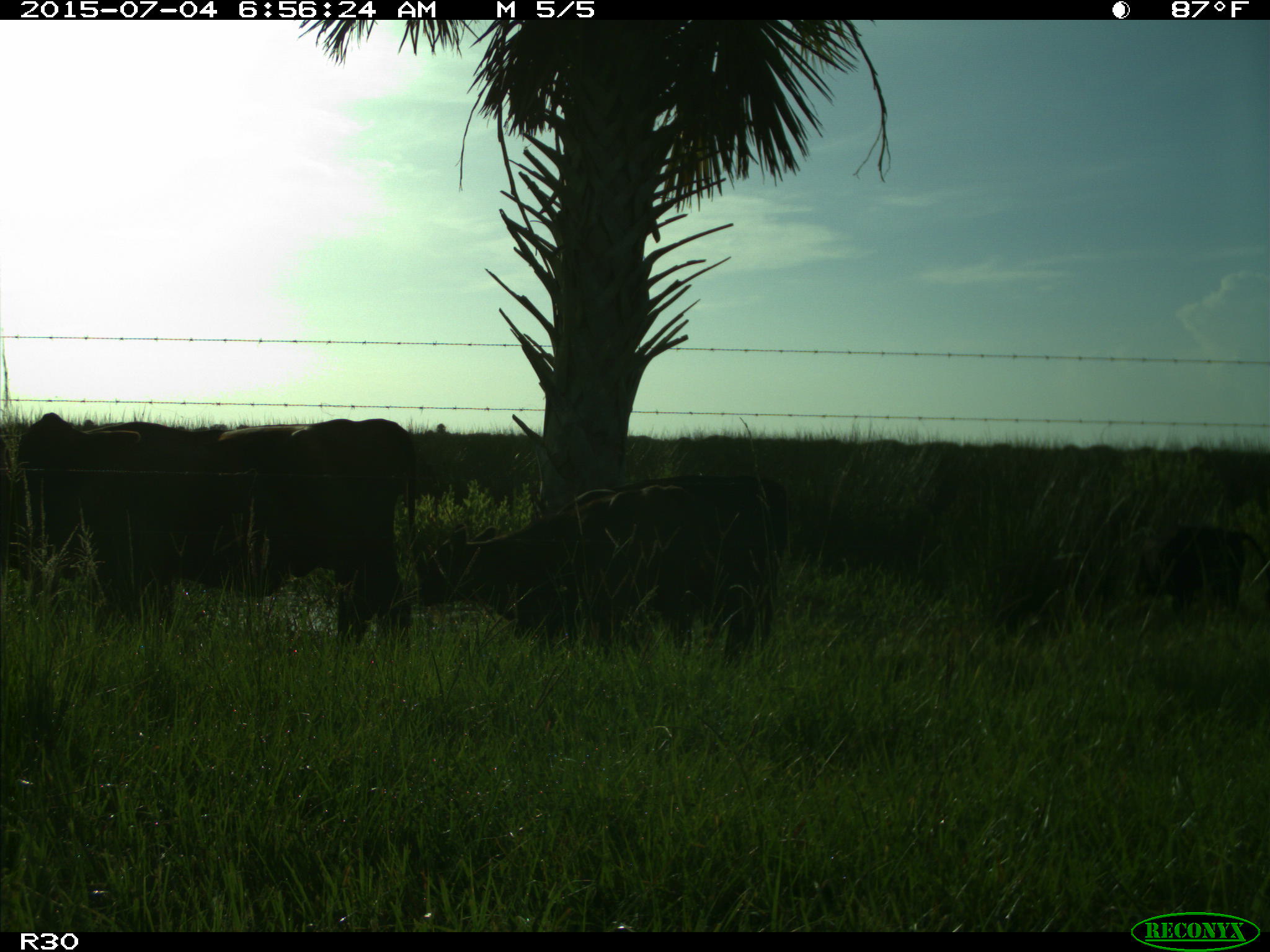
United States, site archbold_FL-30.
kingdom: Animalia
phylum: Chordata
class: Mammalia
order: Artiodactyla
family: Bovidae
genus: Bos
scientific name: Bos taurus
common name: domestic cow